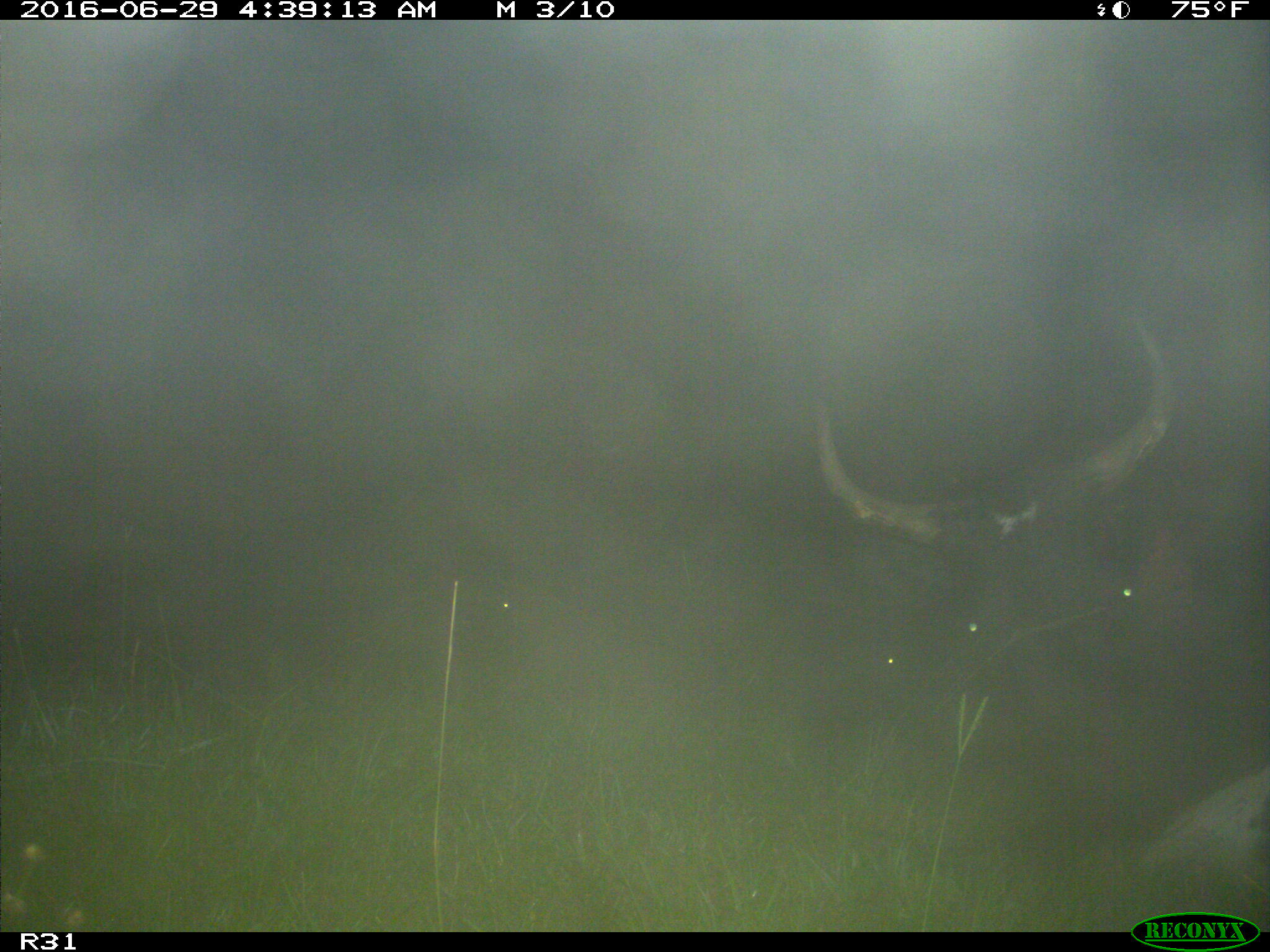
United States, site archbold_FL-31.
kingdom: Animalia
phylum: Chordata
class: Mammalia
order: Artiodactyla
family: Bovidae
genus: Bos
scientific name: Bos taurus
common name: domestic cow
Bos taurus (domestic cow).